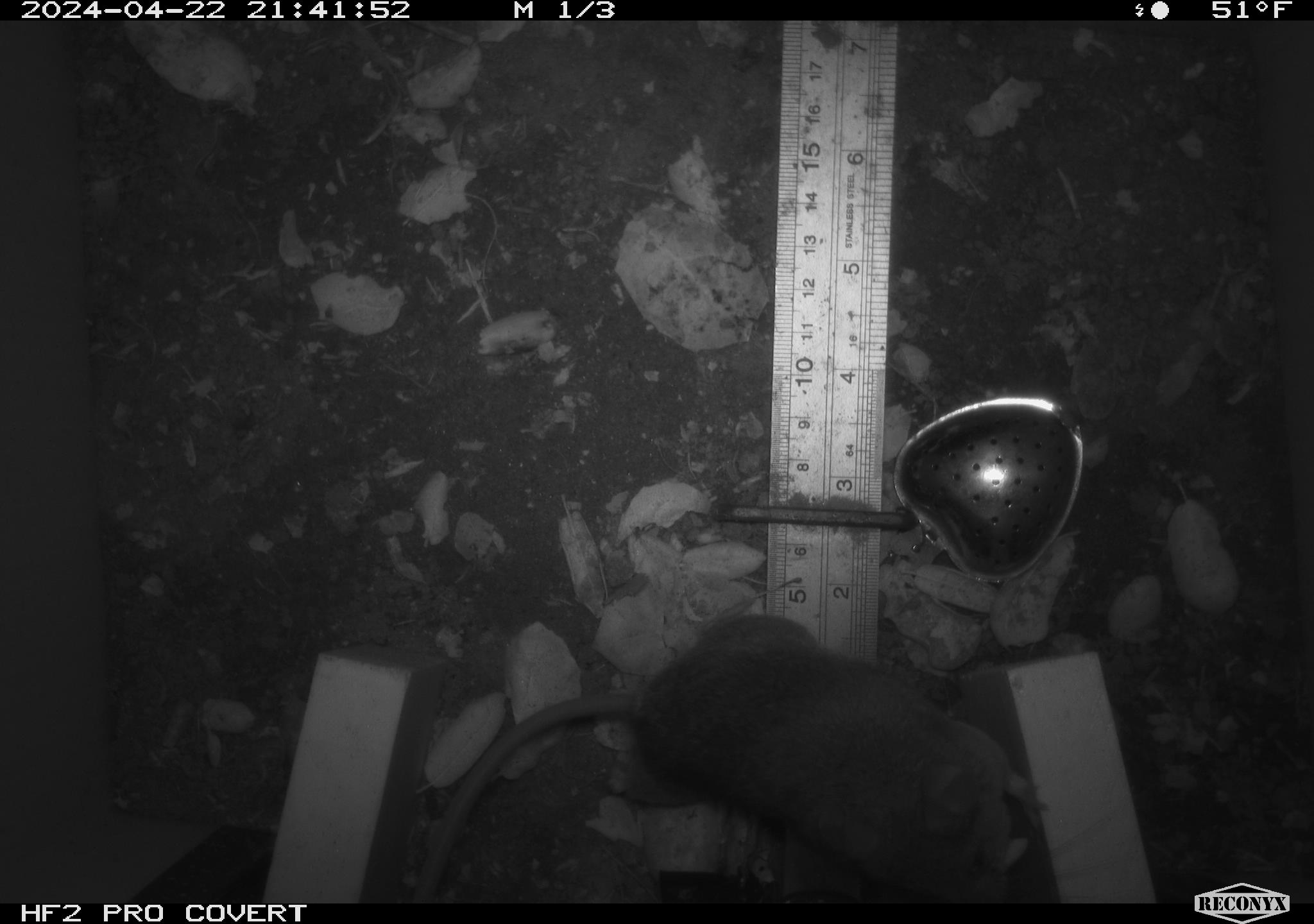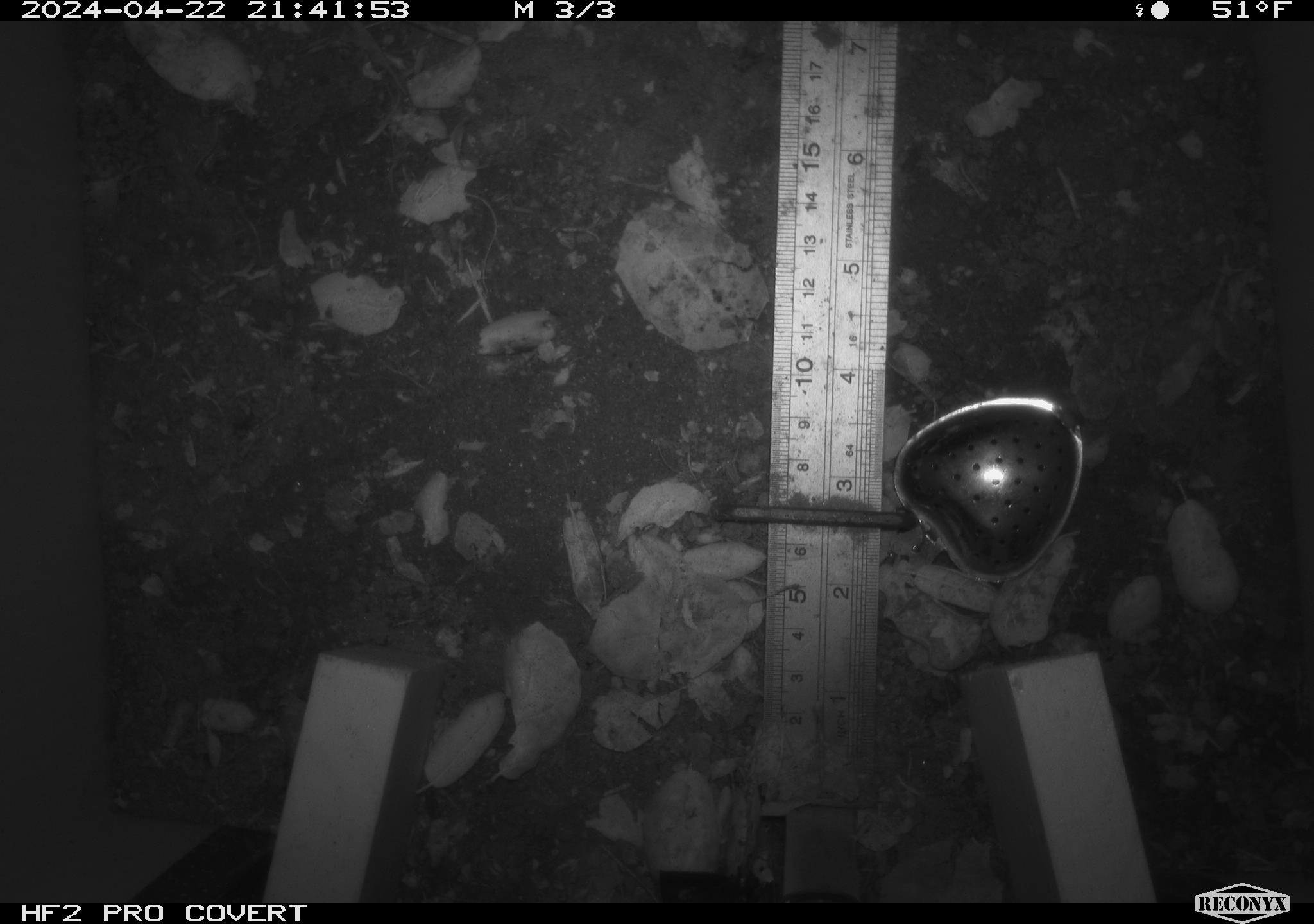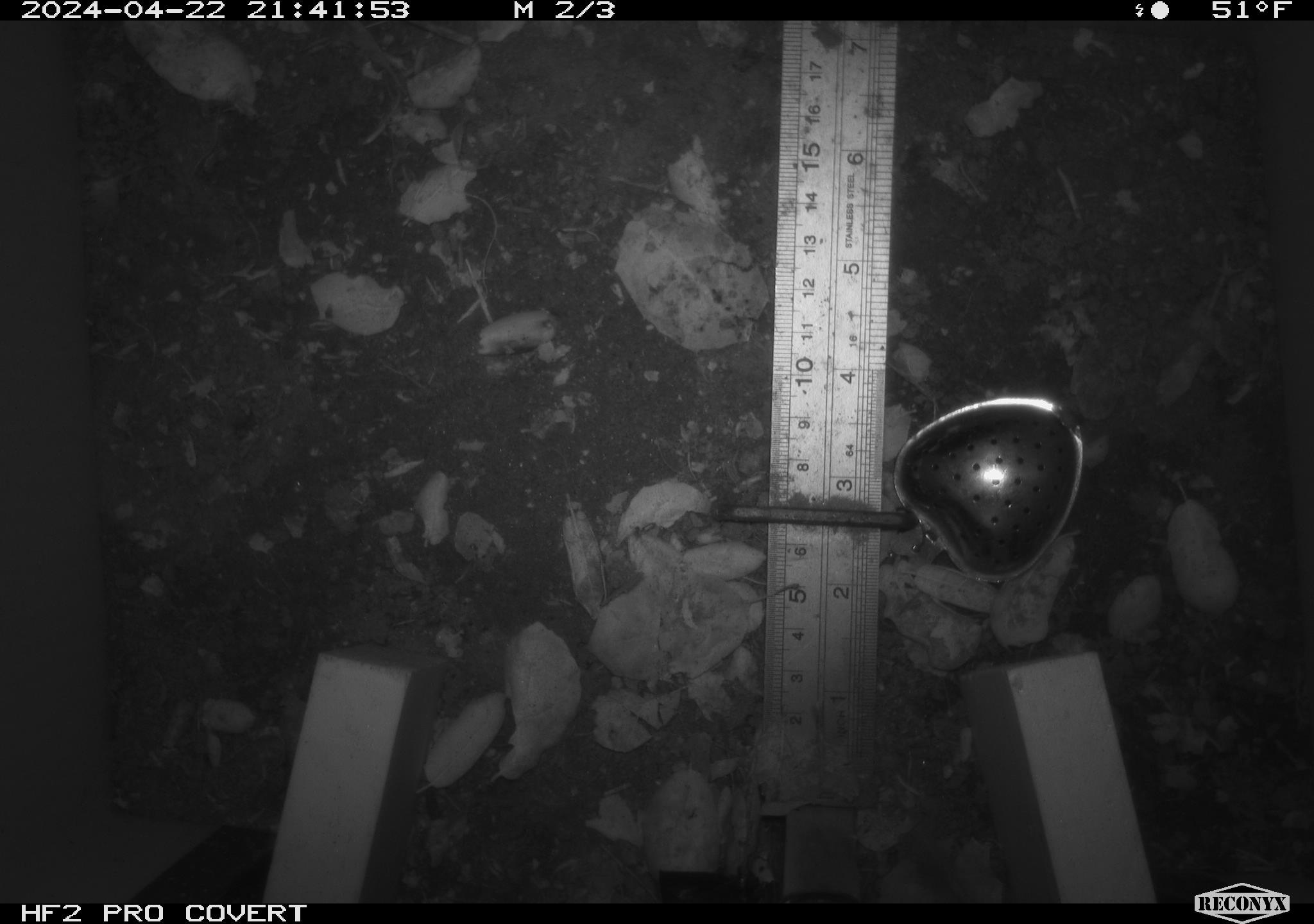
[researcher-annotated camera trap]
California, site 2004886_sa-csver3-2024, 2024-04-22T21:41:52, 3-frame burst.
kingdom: Animalia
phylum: Chordata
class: Mammalia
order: Rodentia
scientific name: Rodentia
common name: rodent